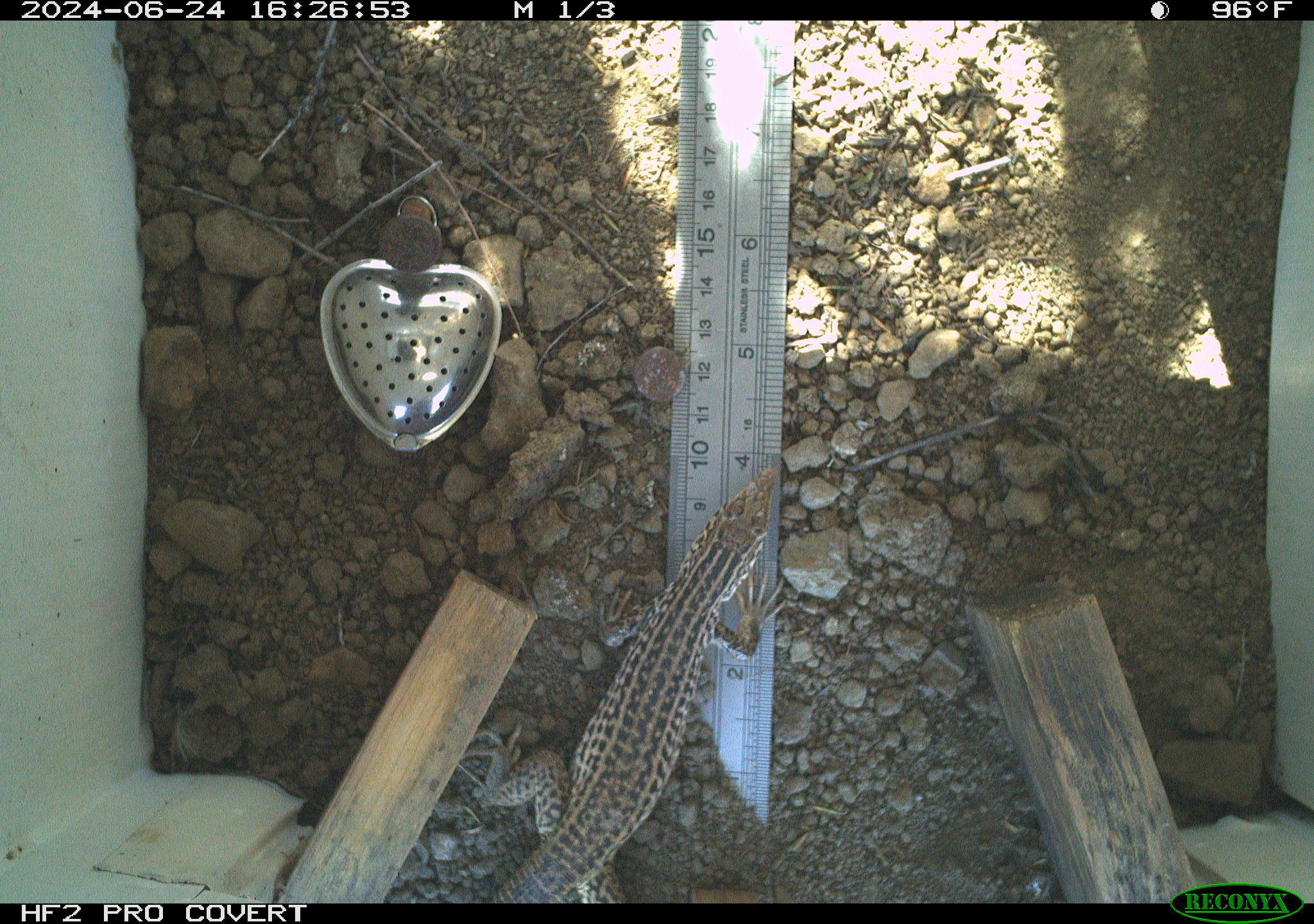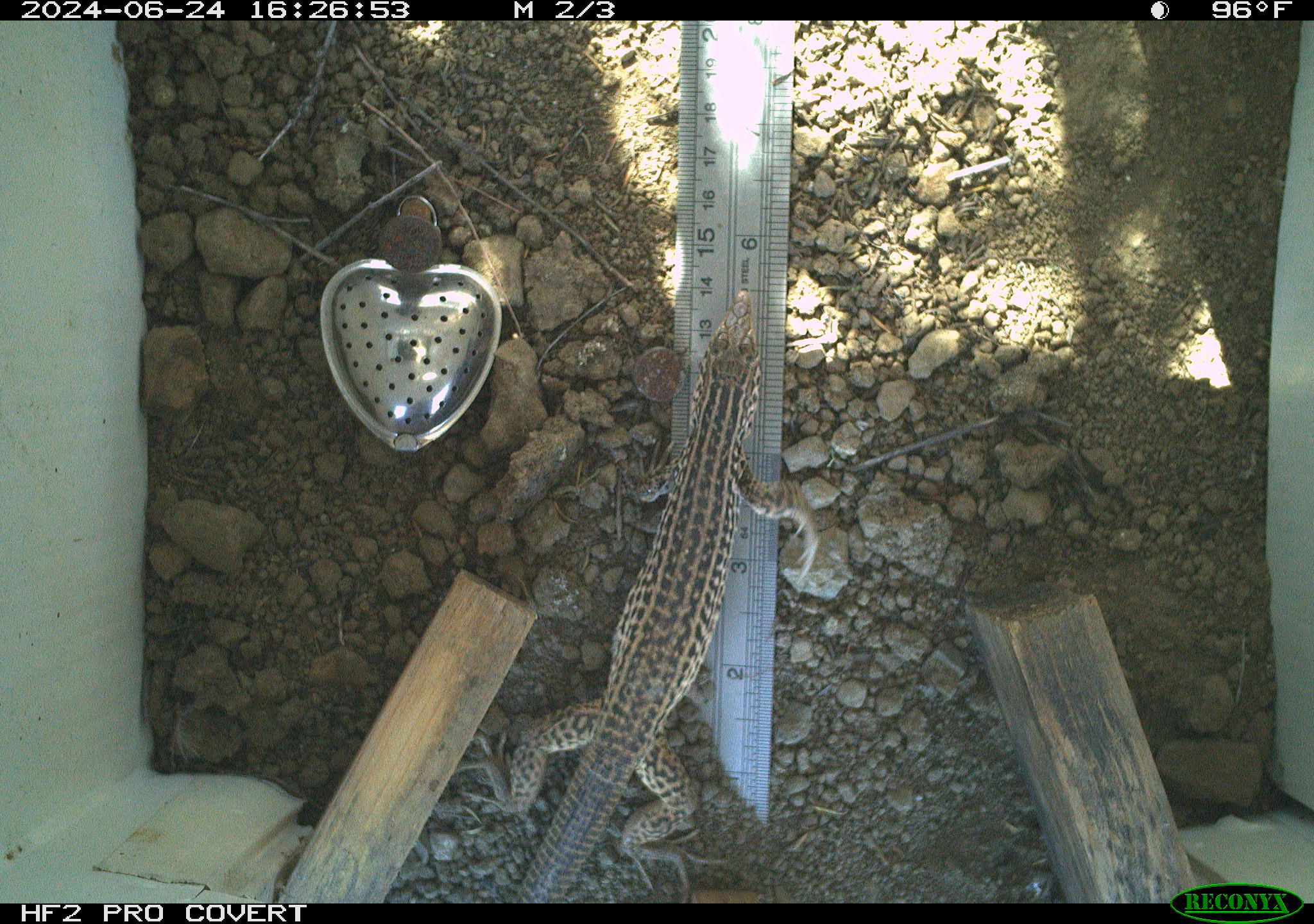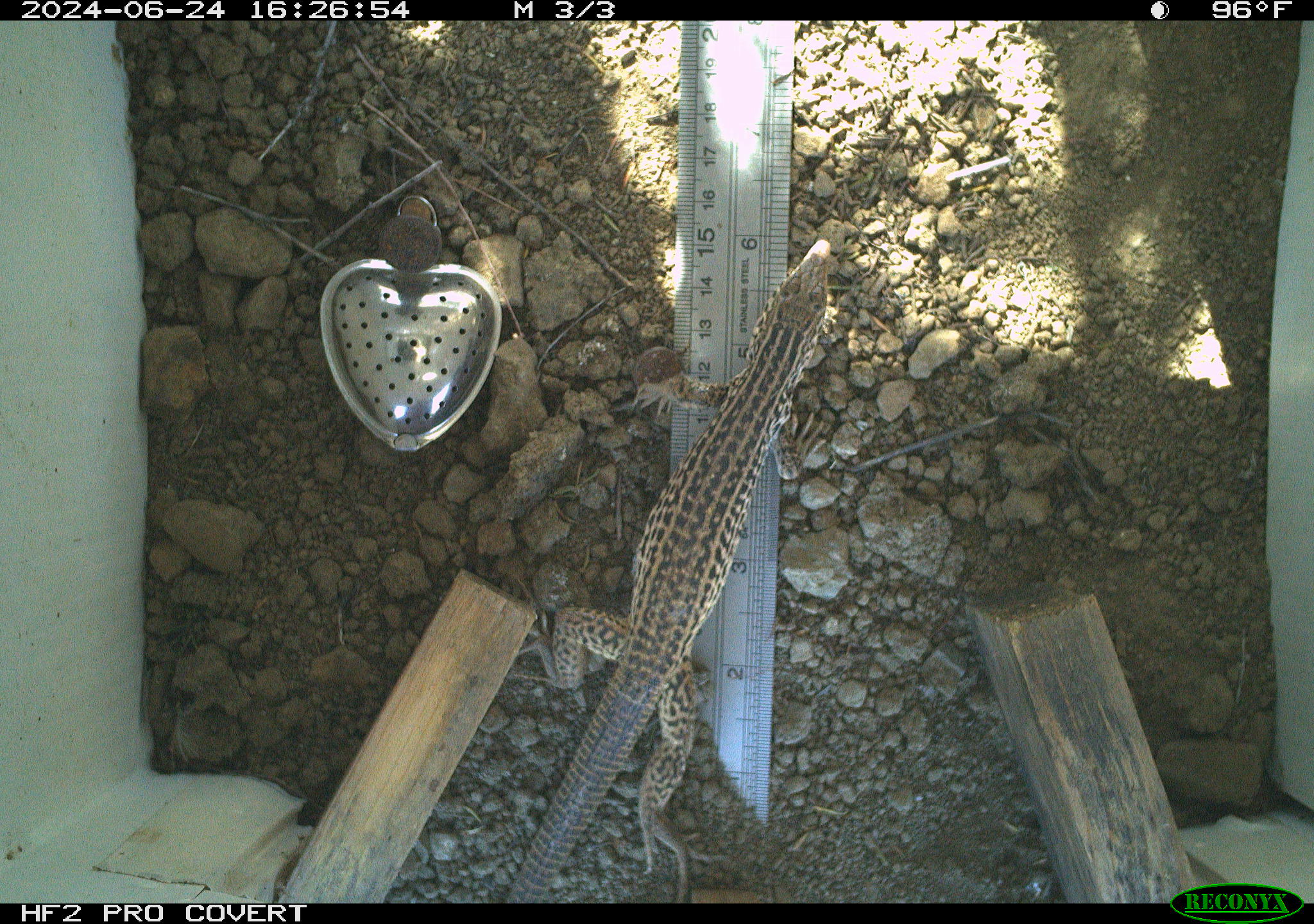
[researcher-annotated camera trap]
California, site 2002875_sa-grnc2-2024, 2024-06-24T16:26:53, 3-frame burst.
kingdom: Animalia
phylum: Chordata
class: Reptilia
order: Squamata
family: Teiidae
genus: Aspidoscelis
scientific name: Aspidoscelis tigris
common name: western whiptail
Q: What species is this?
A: Western whiptail (Aspidoscelis tigris).